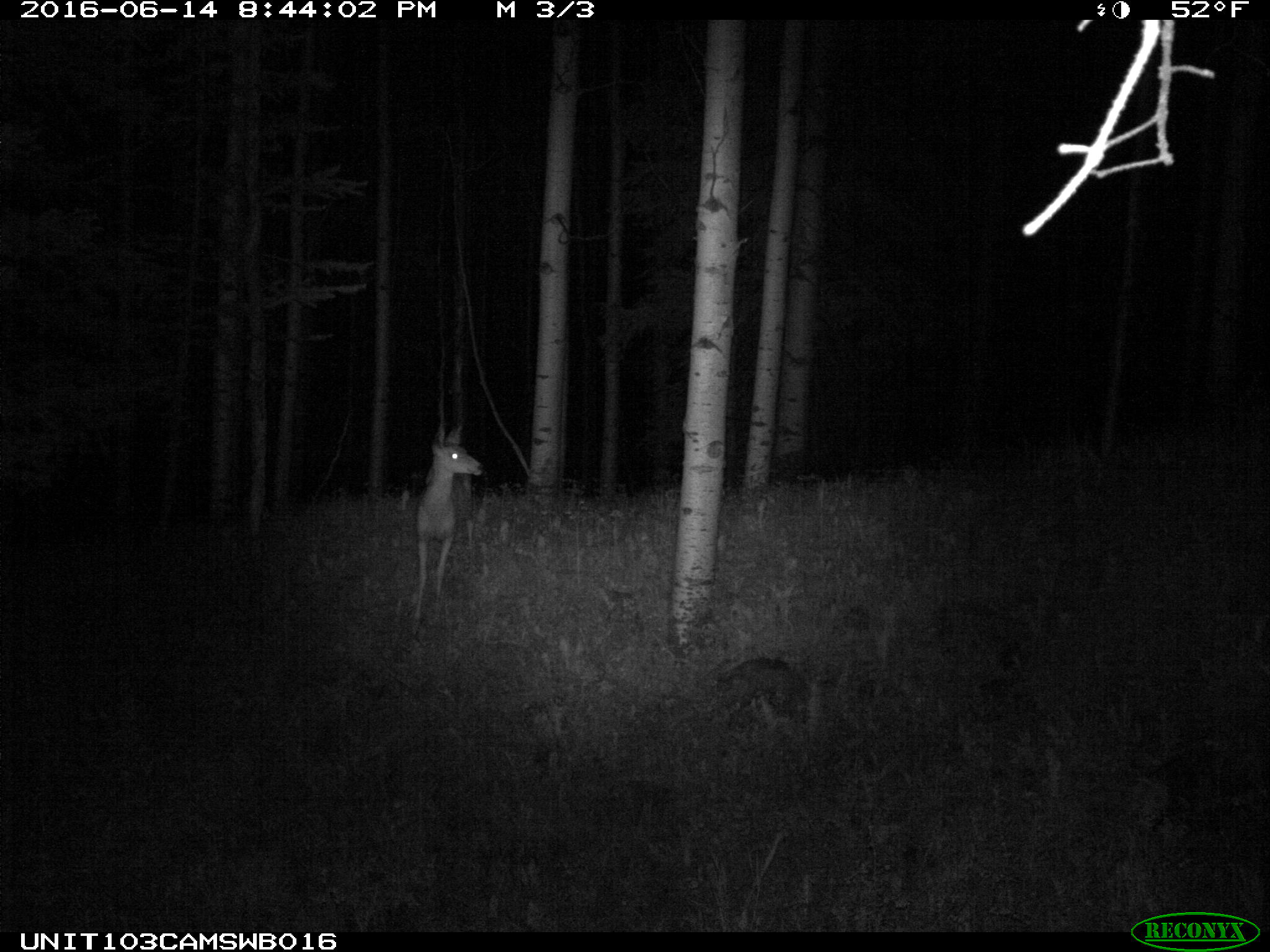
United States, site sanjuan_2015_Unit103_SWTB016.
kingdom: Animalia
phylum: Chordata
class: Mammalia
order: Artiodactyla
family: Cervidae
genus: Odocoileus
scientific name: Odocoileus hemionus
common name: mule deer